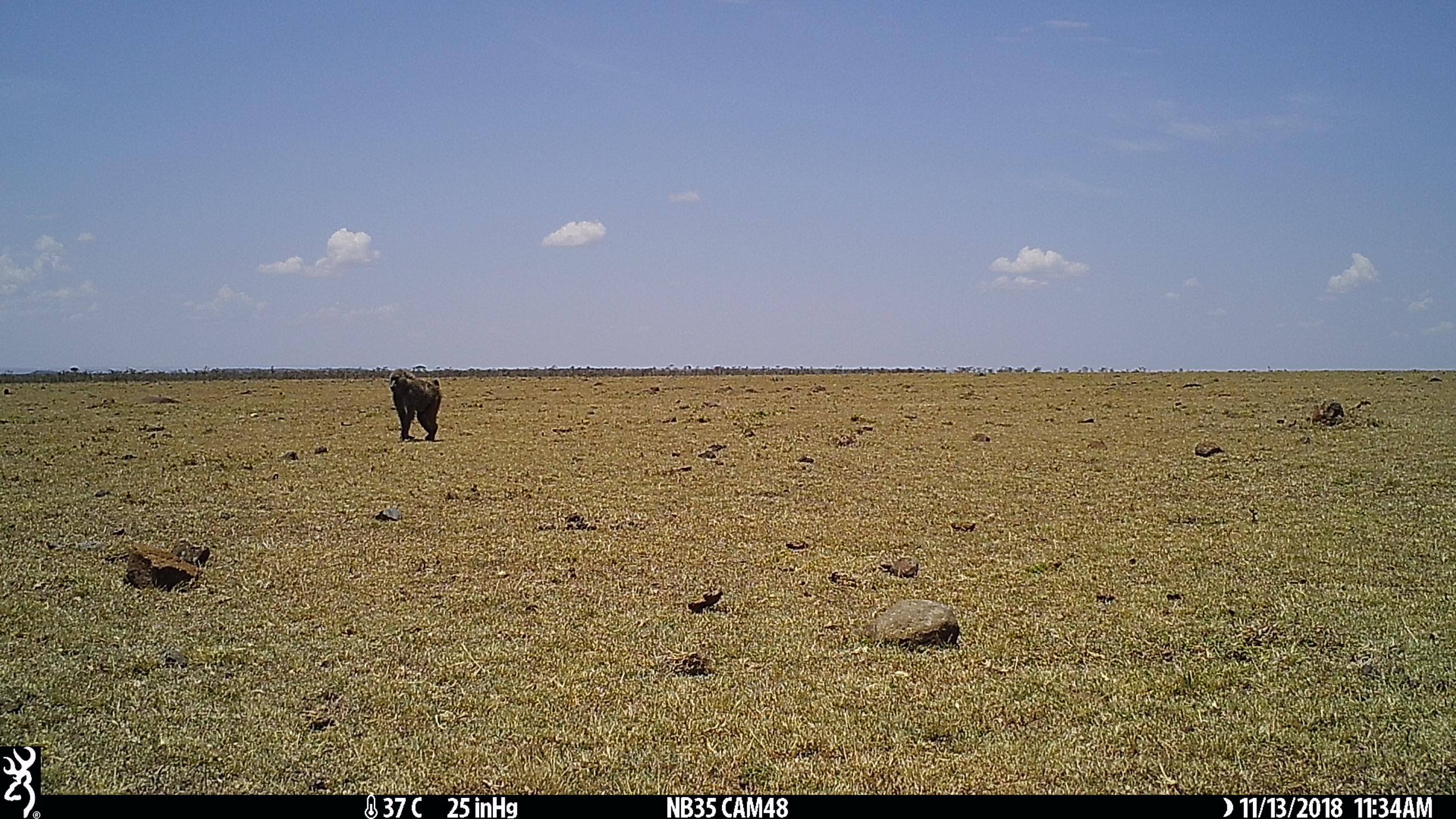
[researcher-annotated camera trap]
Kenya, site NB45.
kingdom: Animalia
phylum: Chordata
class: Mammalia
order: Primates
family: Cercopithecidae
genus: Papio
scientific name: Papio anubis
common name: olive baboon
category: baboon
Baboon (olive baboon) (Papio anubis).